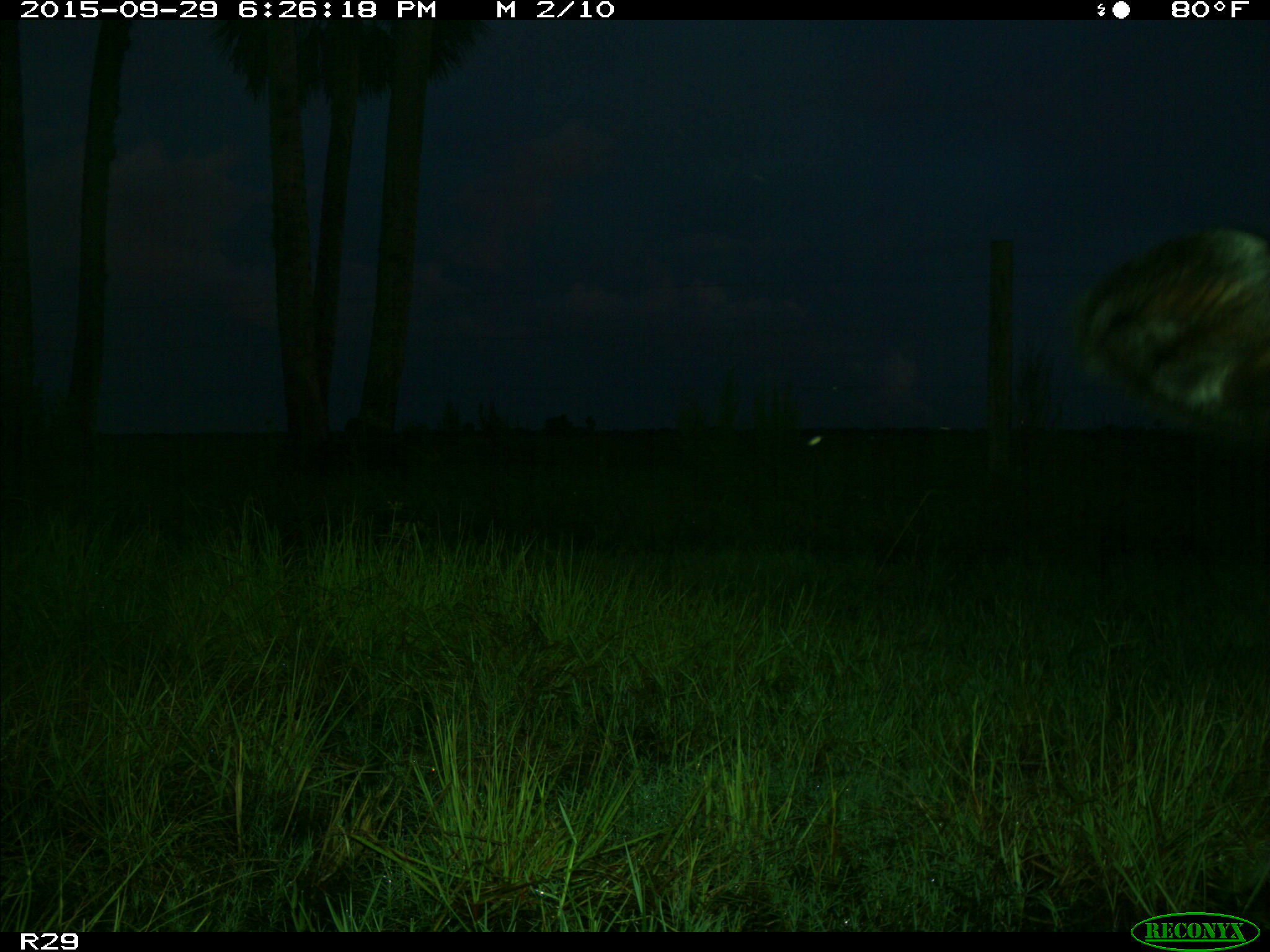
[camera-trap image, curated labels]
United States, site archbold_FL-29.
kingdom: Animalia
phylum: Chordata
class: Mammalia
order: Artiodactyla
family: Bovidae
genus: Bos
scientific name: Bos taurus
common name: domestic cow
Bos taurus (domestic cow).